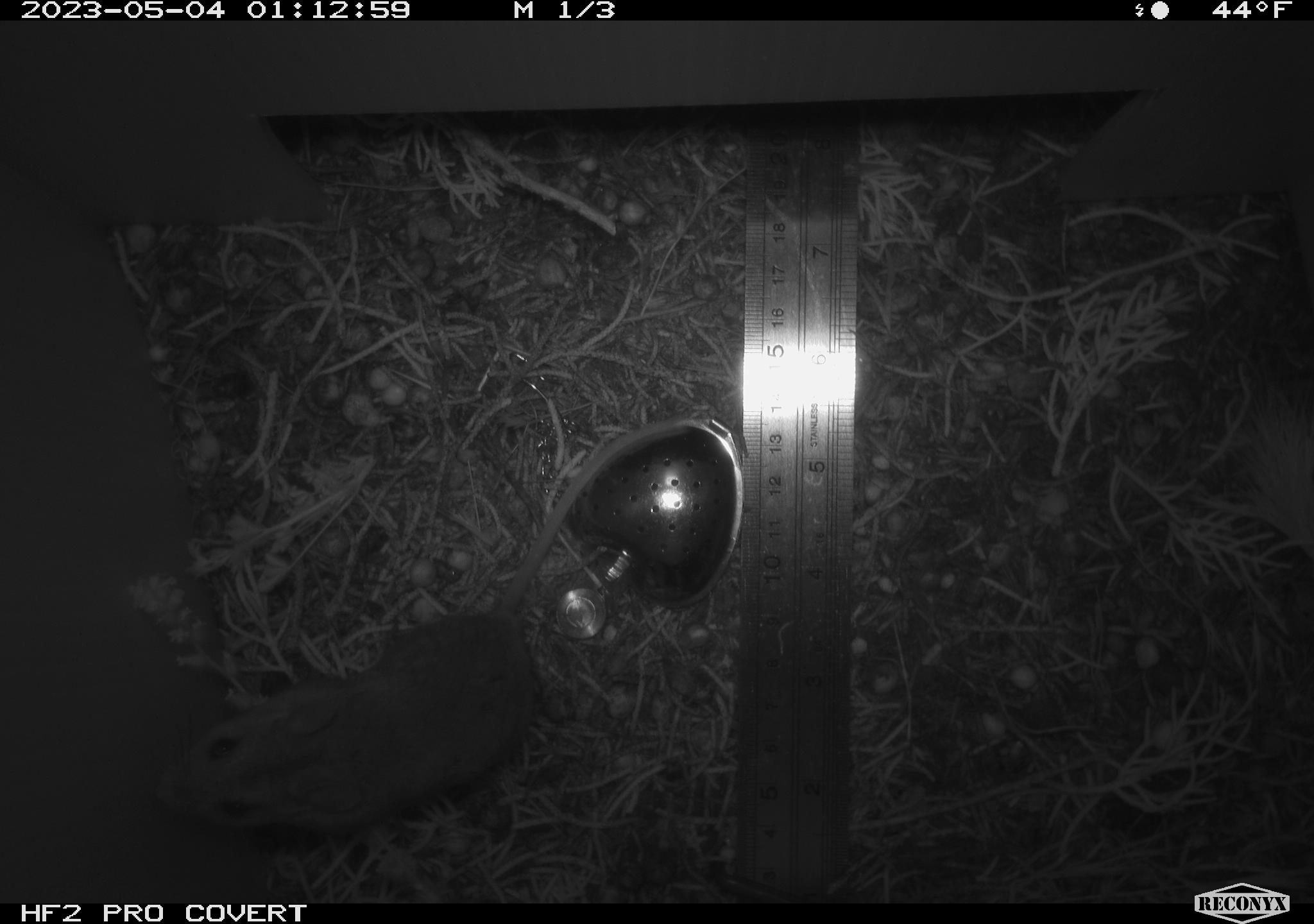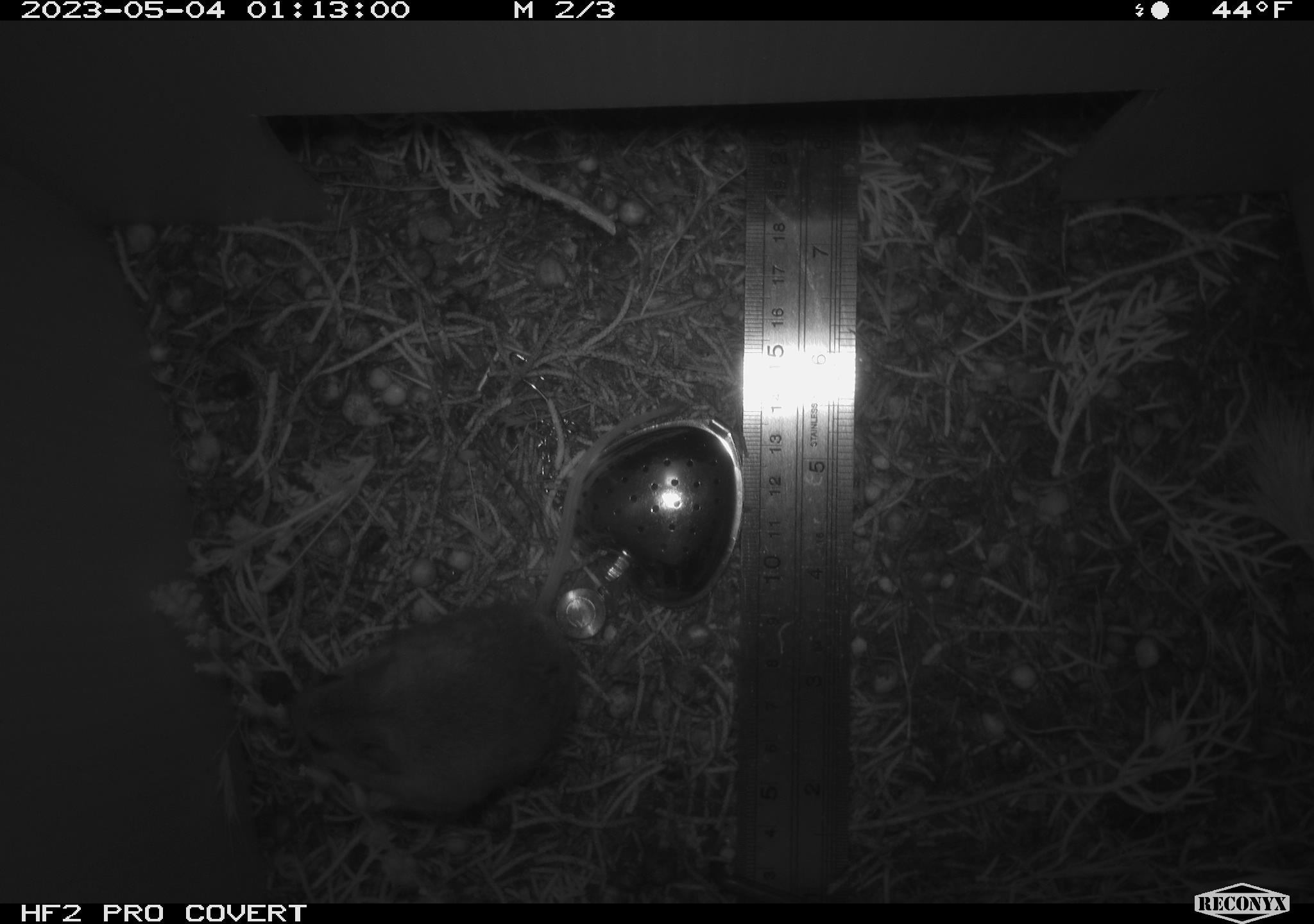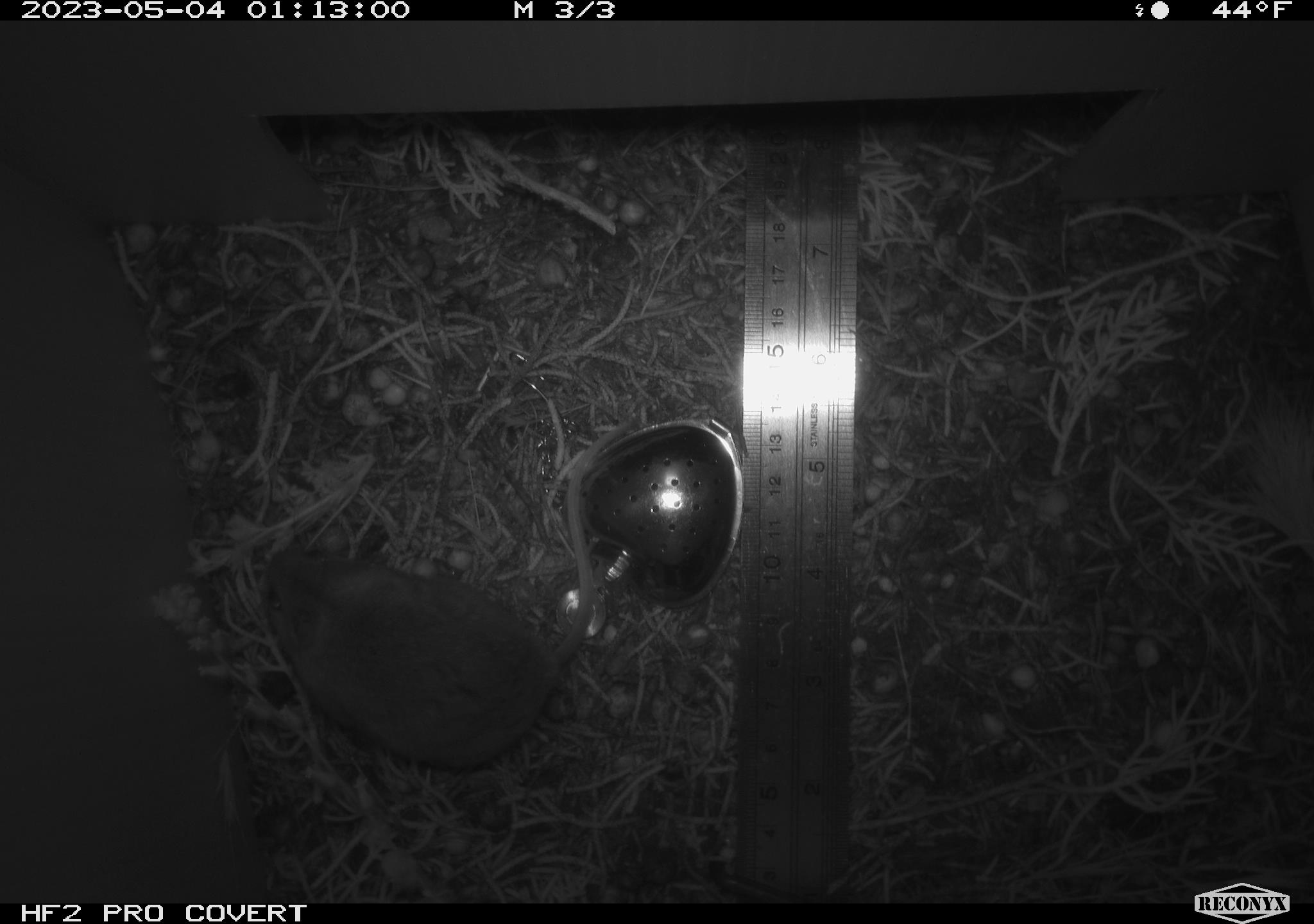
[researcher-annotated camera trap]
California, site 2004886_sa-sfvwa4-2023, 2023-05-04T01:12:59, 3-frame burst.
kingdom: Animalia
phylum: Chordata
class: Mammalia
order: Rodentia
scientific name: Rodentia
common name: mouse species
Mouse species (Rodentia).